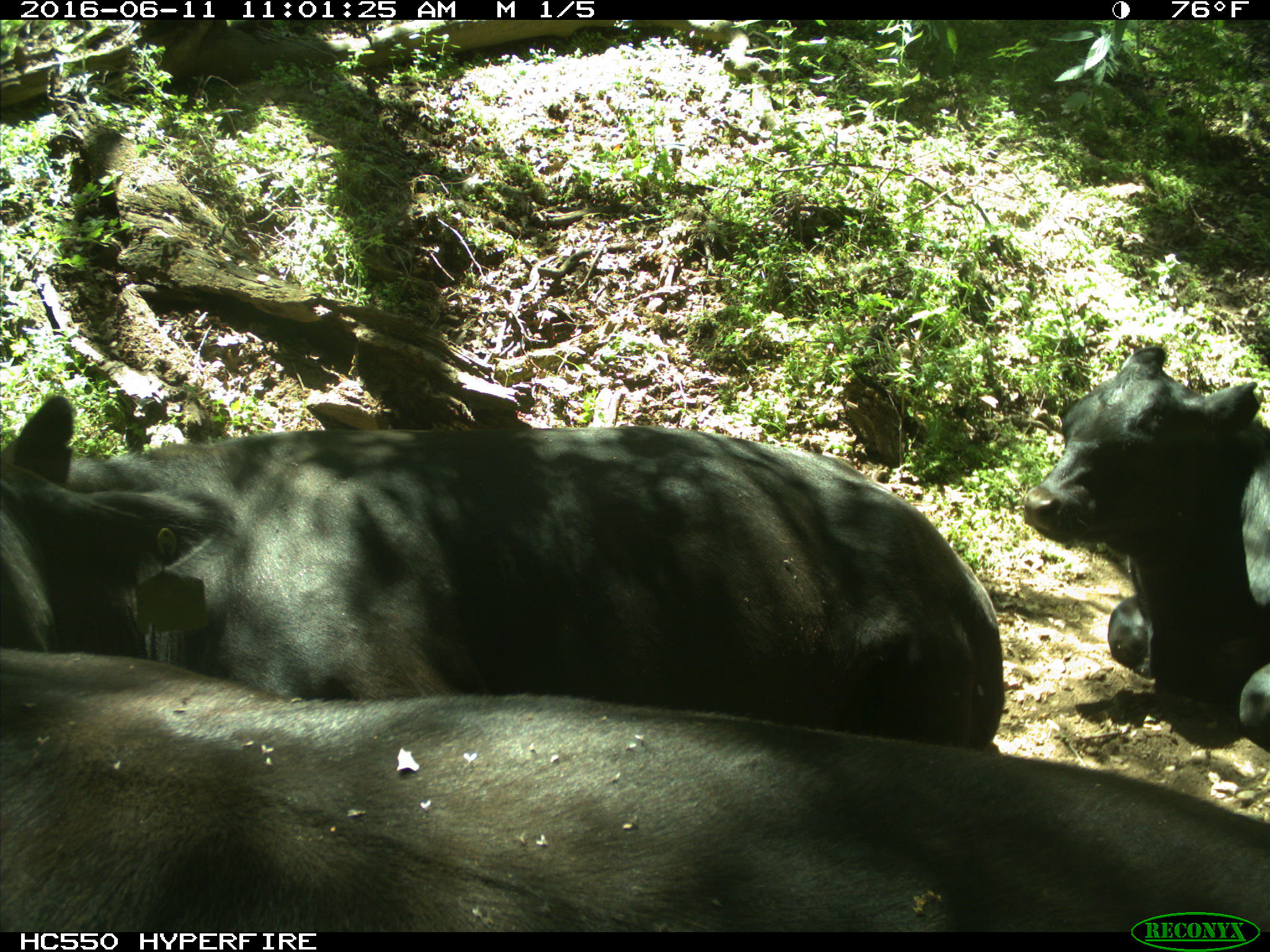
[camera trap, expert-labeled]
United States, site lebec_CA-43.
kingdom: Animalia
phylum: Chordata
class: Mammalia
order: Artiodactyla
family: Bovidae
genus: Bos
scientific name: Bos taurus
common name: domestic cow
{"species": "Bos taurus (domestic cow)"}